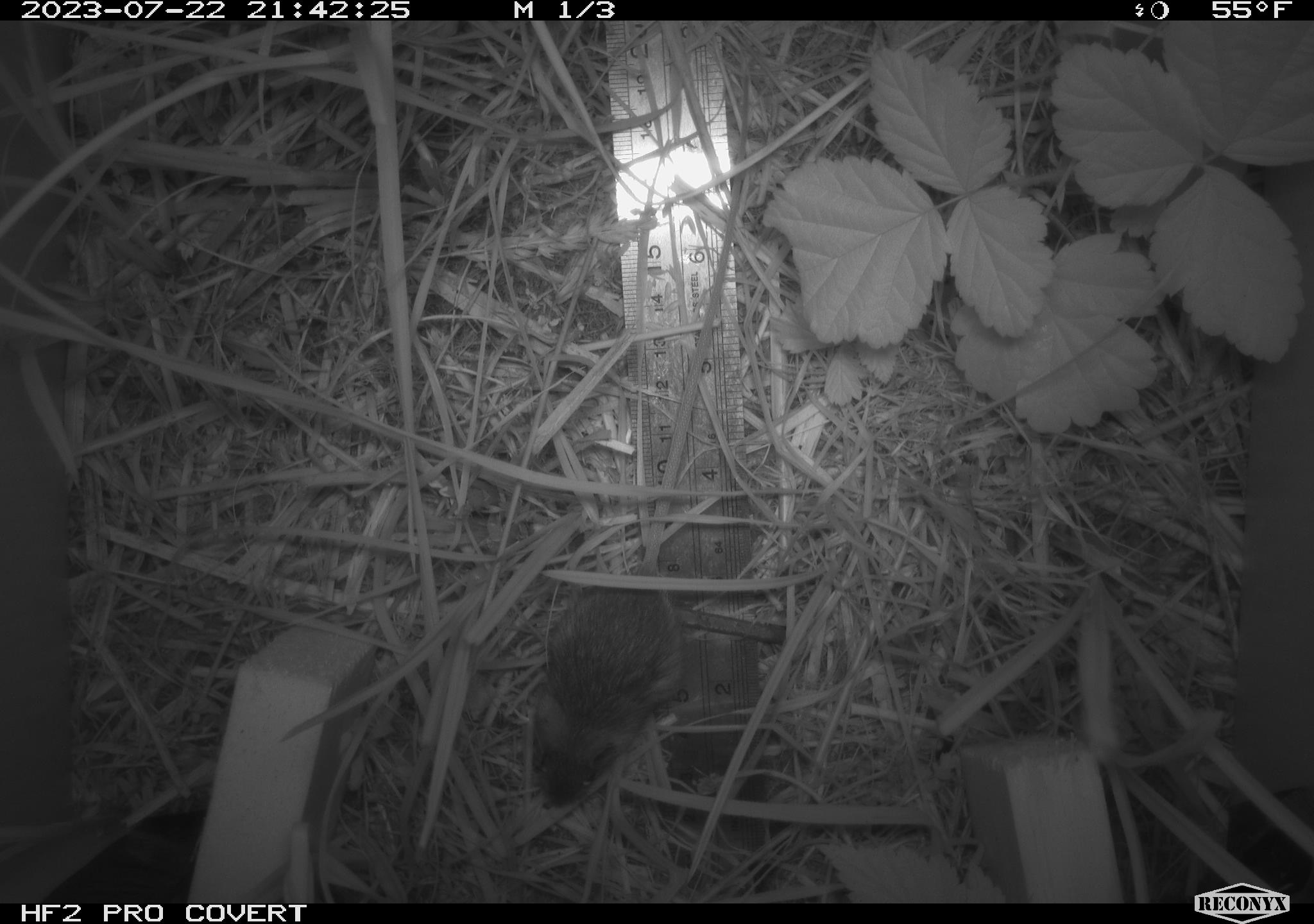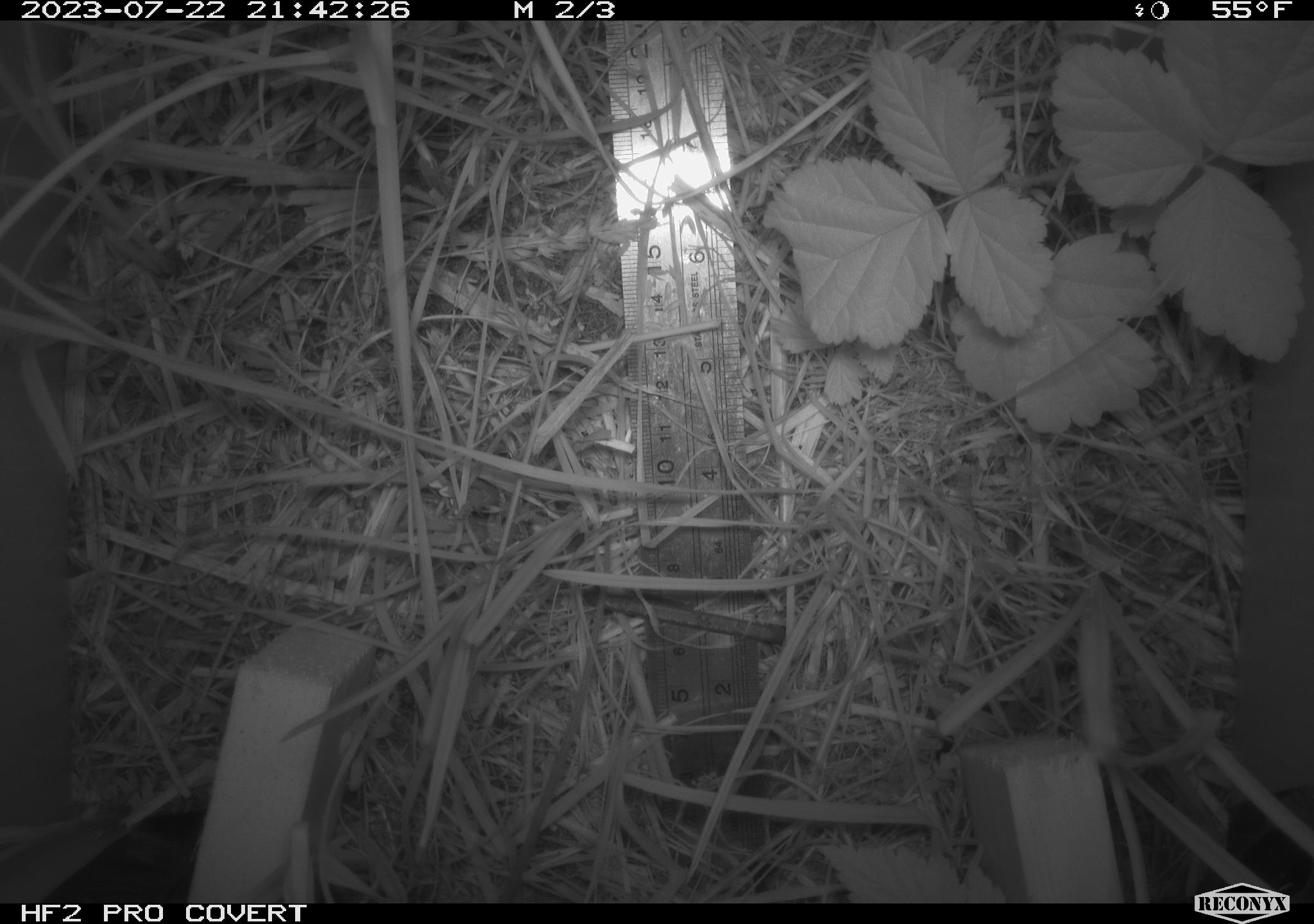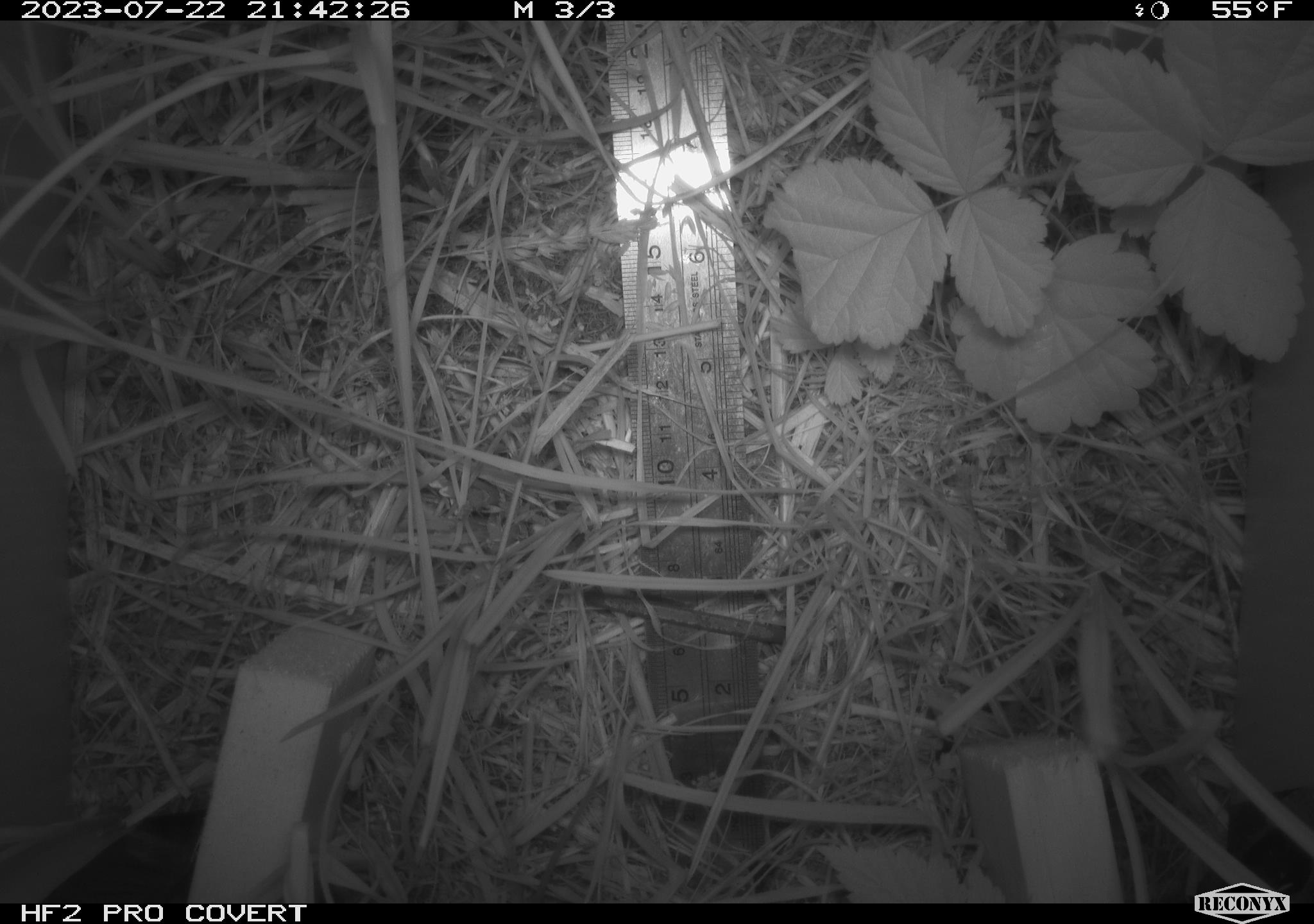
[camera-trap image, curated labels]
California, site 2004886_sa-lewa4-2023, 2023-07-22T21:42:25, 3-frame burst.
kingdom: Animalia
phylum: Chordata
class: Mammalia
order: Rodentia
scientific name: Rodentia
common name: mouse species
Mouse species (Rodentia).